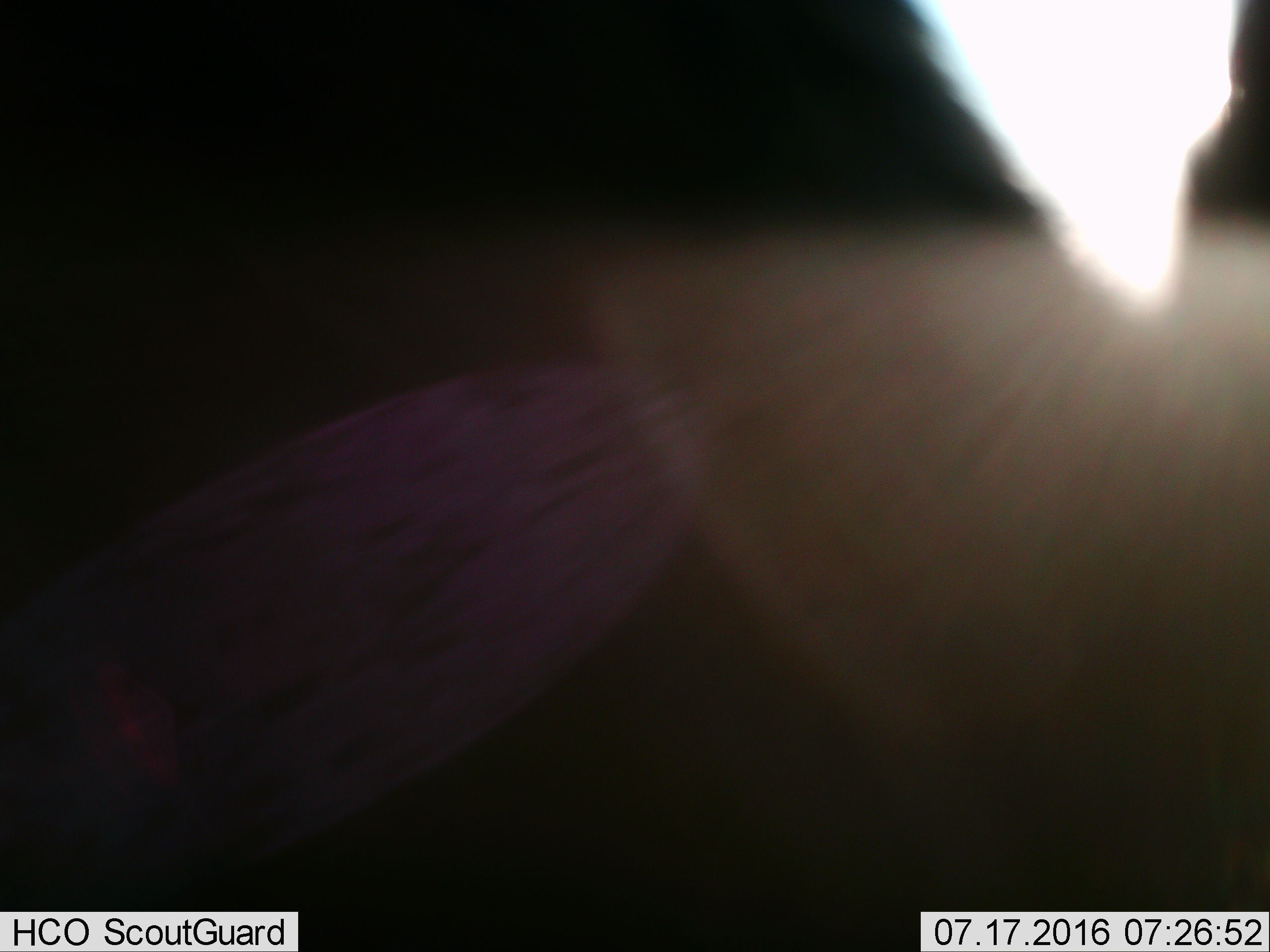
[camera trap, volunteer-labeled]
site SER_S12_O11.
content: unidentified animal